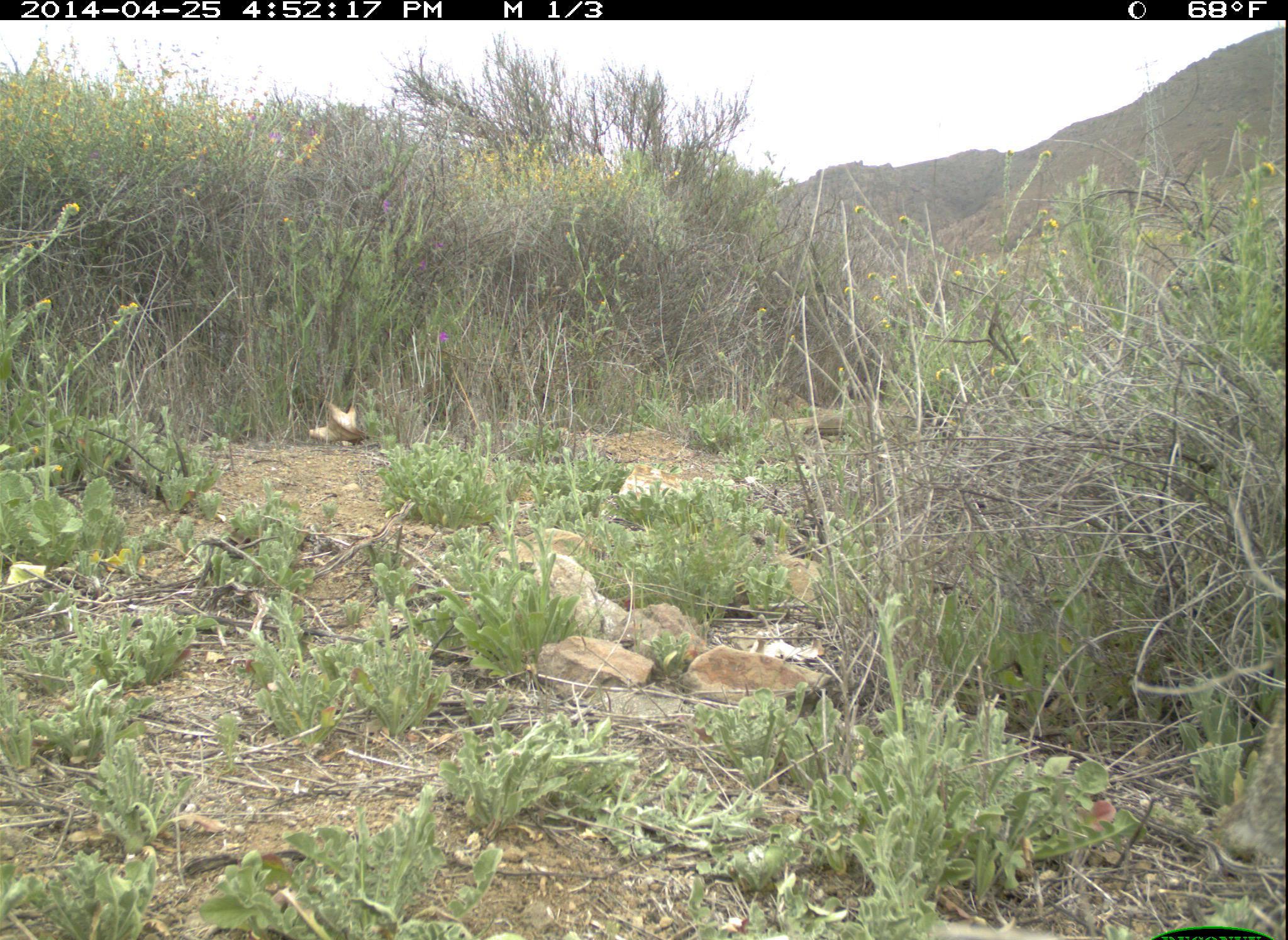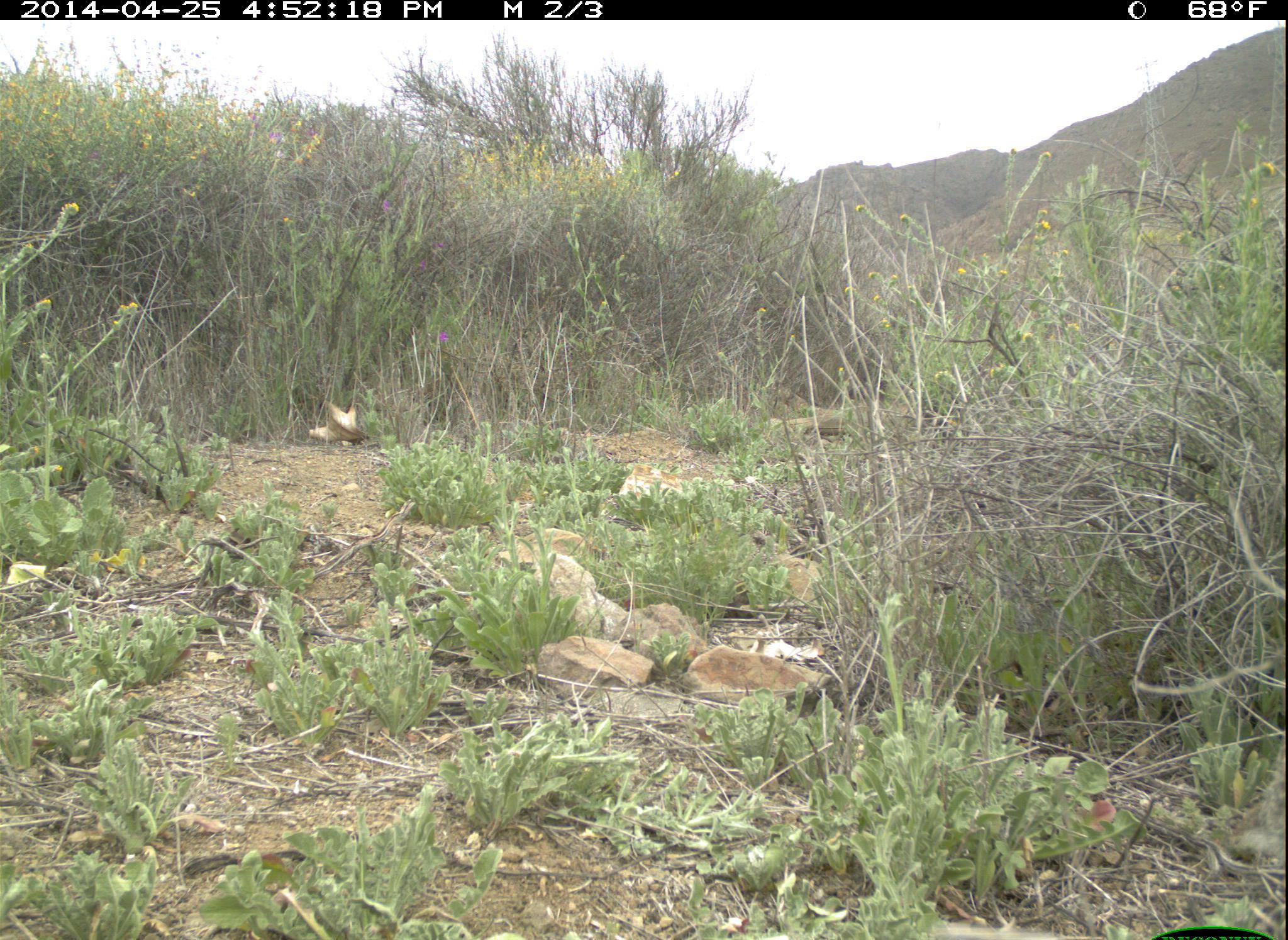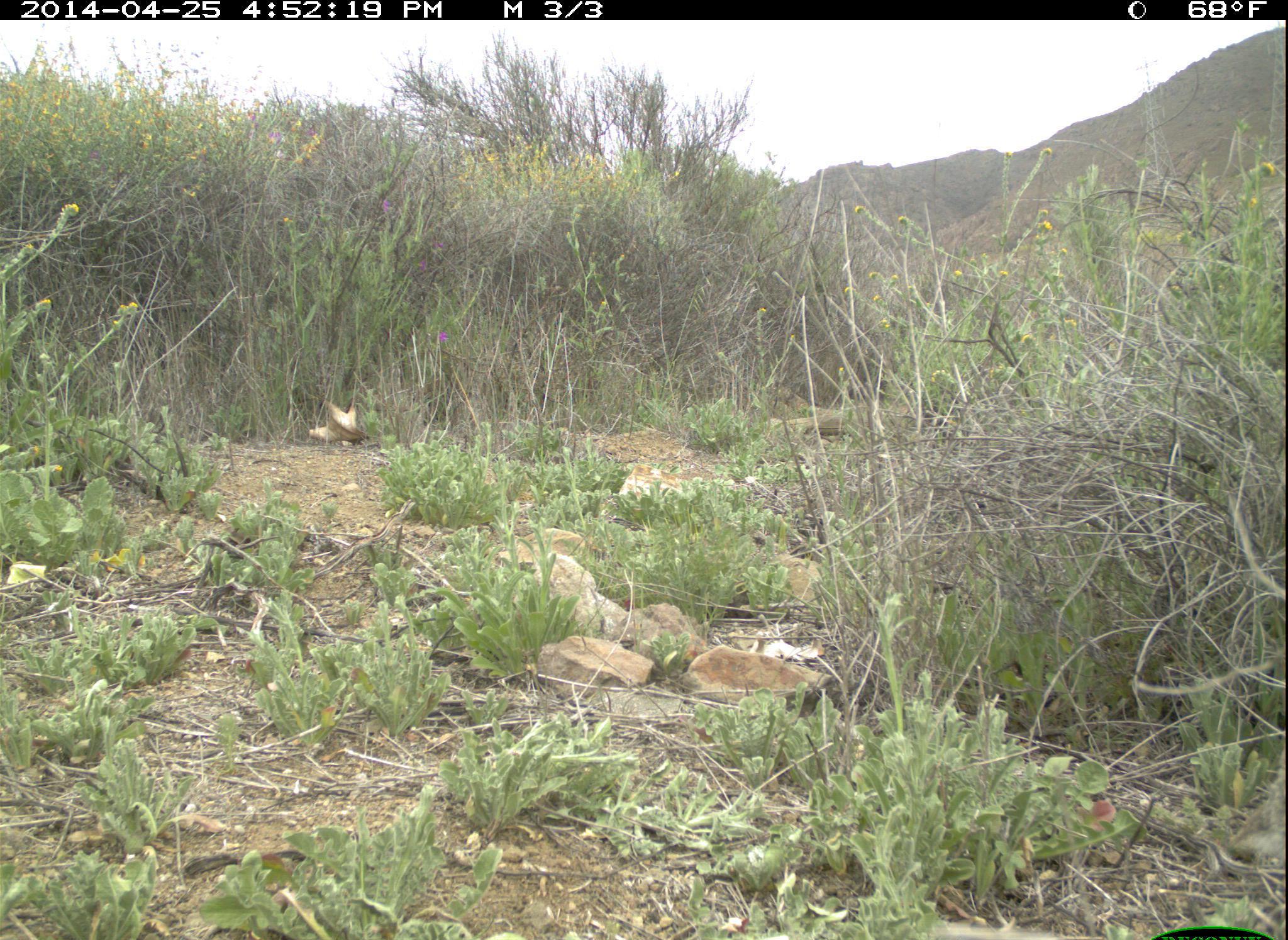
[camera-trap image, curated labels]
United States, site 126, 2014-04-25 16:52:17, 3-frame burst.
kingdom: Animalia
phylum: Chordata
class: Mammalia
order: Lagomorpha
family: Leporidae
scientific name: Leporidae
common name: rabbits and hares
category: rabbit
Rabbit (rabbits and hares) (Leporidae).